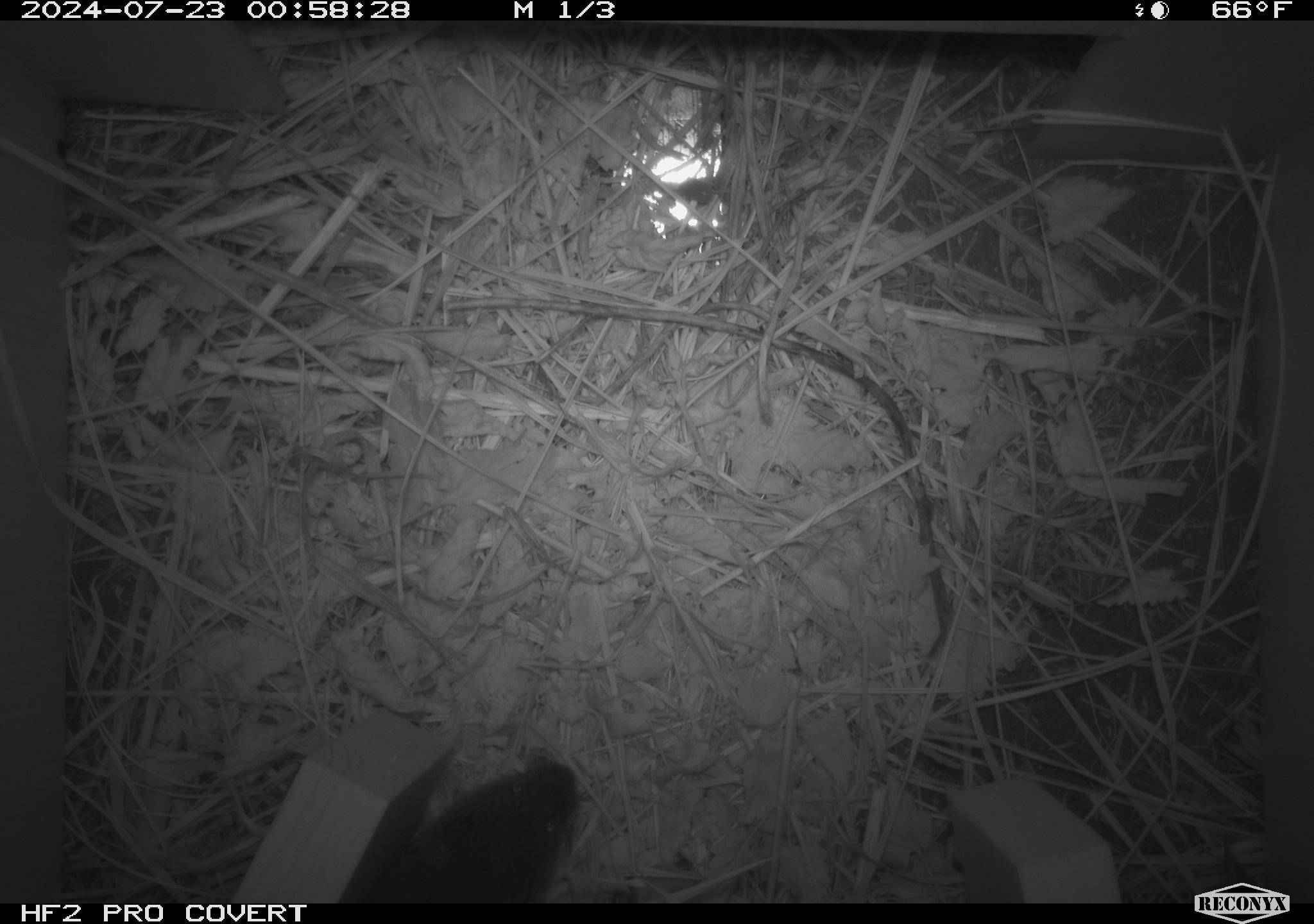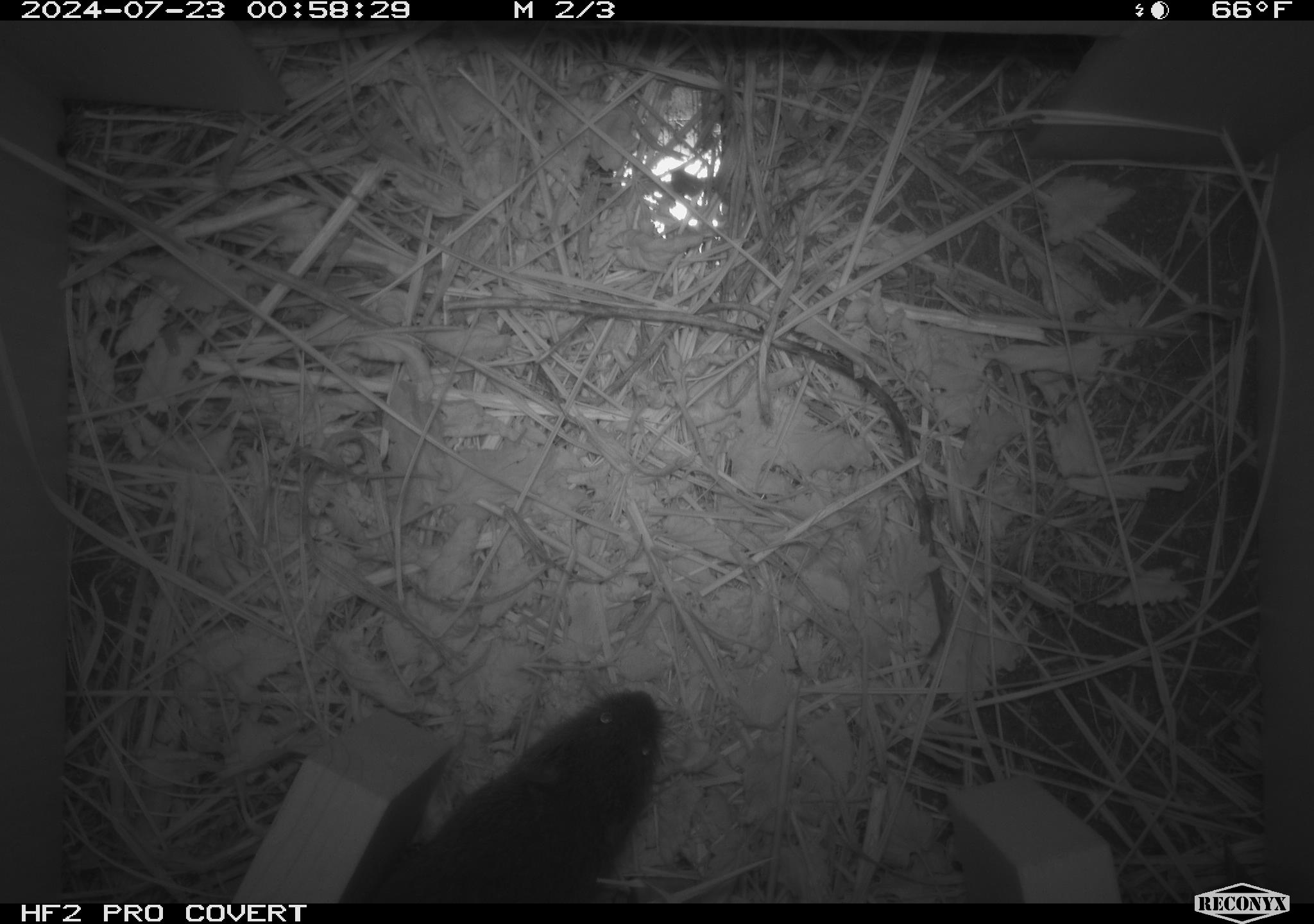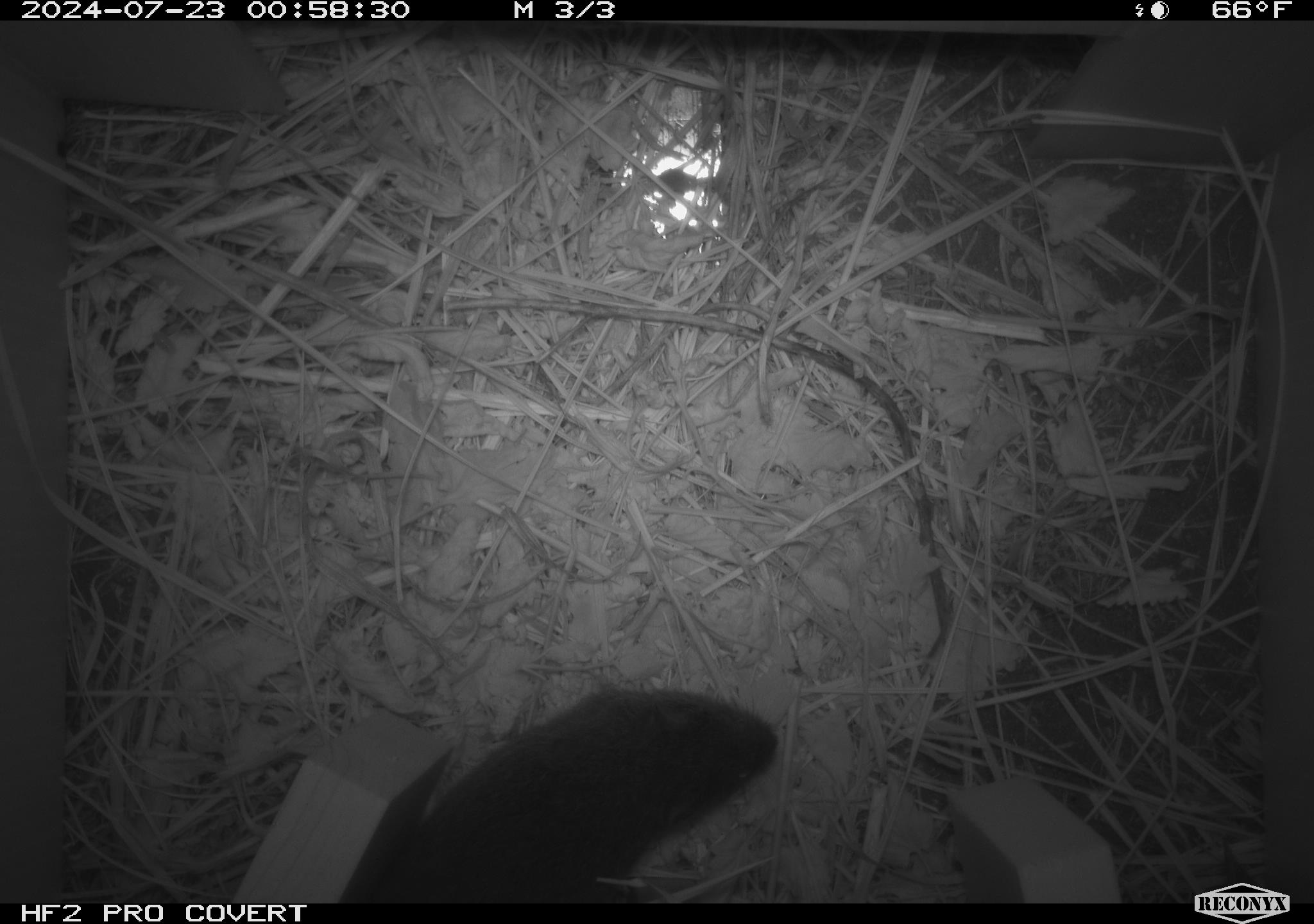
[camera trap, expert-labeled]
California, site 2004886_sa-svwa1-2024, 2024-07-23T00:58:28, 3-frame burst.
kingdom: Animalia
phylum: Chordata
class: Mammalia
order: Rodentia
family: Cricetidae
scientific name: Arvicolinae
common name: voles, lemmings, and muskrats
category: arvicolinae subfamily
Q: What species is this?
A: Arvicolinae subfamily (voles, lemmings, and muskrats) (Arvicolinae).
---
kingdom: Animalia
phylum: Arthropoda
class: Malacostraca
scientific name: Malacostraca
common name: amphipods, crabs, isopods, krill, lobsters and shrimps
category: malacostracan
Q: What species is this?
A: Malacostracan (amphipods, crabs, isopods, krill, lobsters and shrimps) (Malacostraca).